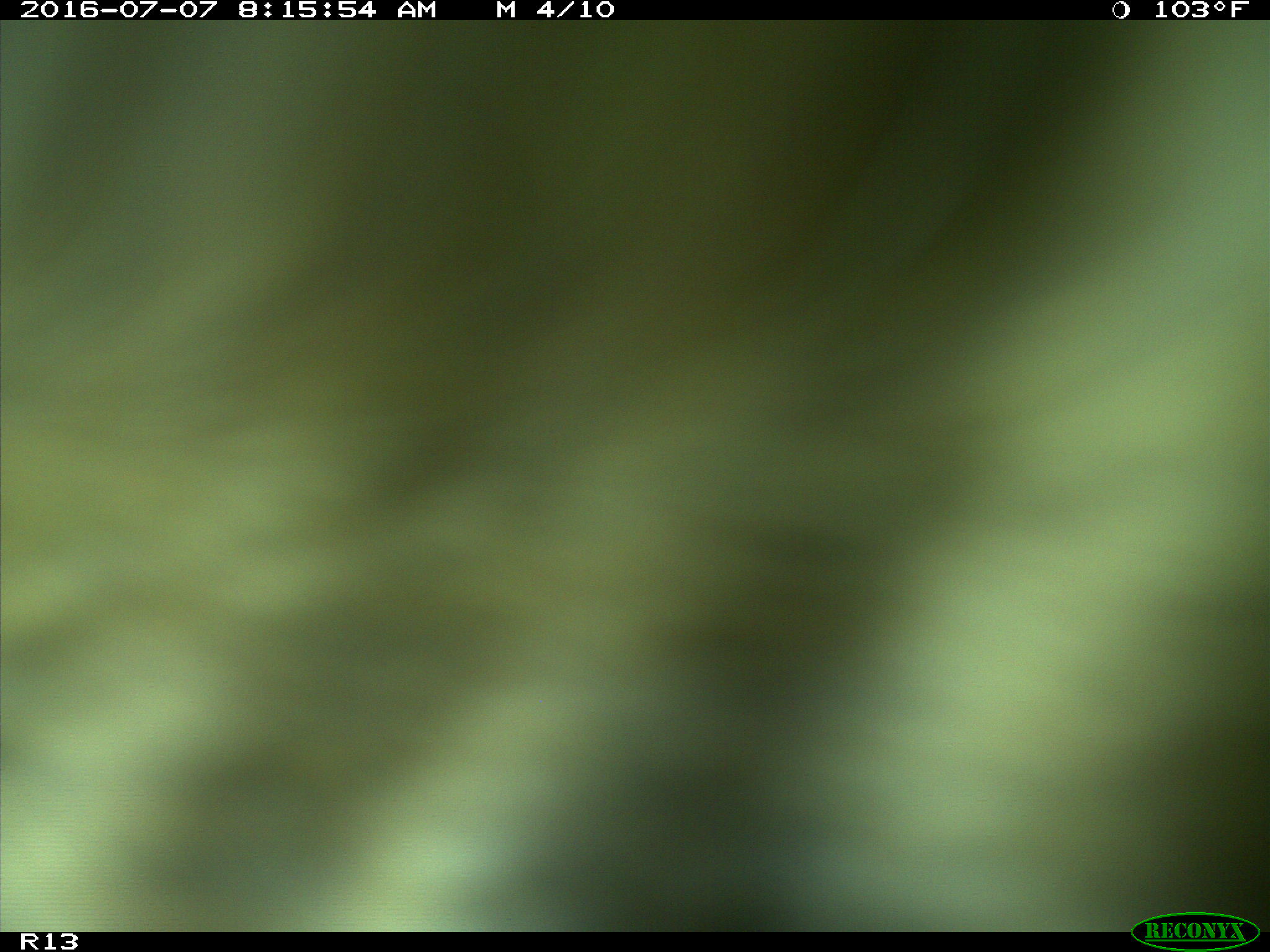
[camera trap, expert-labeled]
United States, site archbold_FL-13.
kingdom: Animalia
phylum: Chordata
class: Mammalia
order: Artiodactyla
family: Bovidae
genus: Bos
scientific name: Bos taurus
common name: domestic cow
Bos taurus (domestic cow).